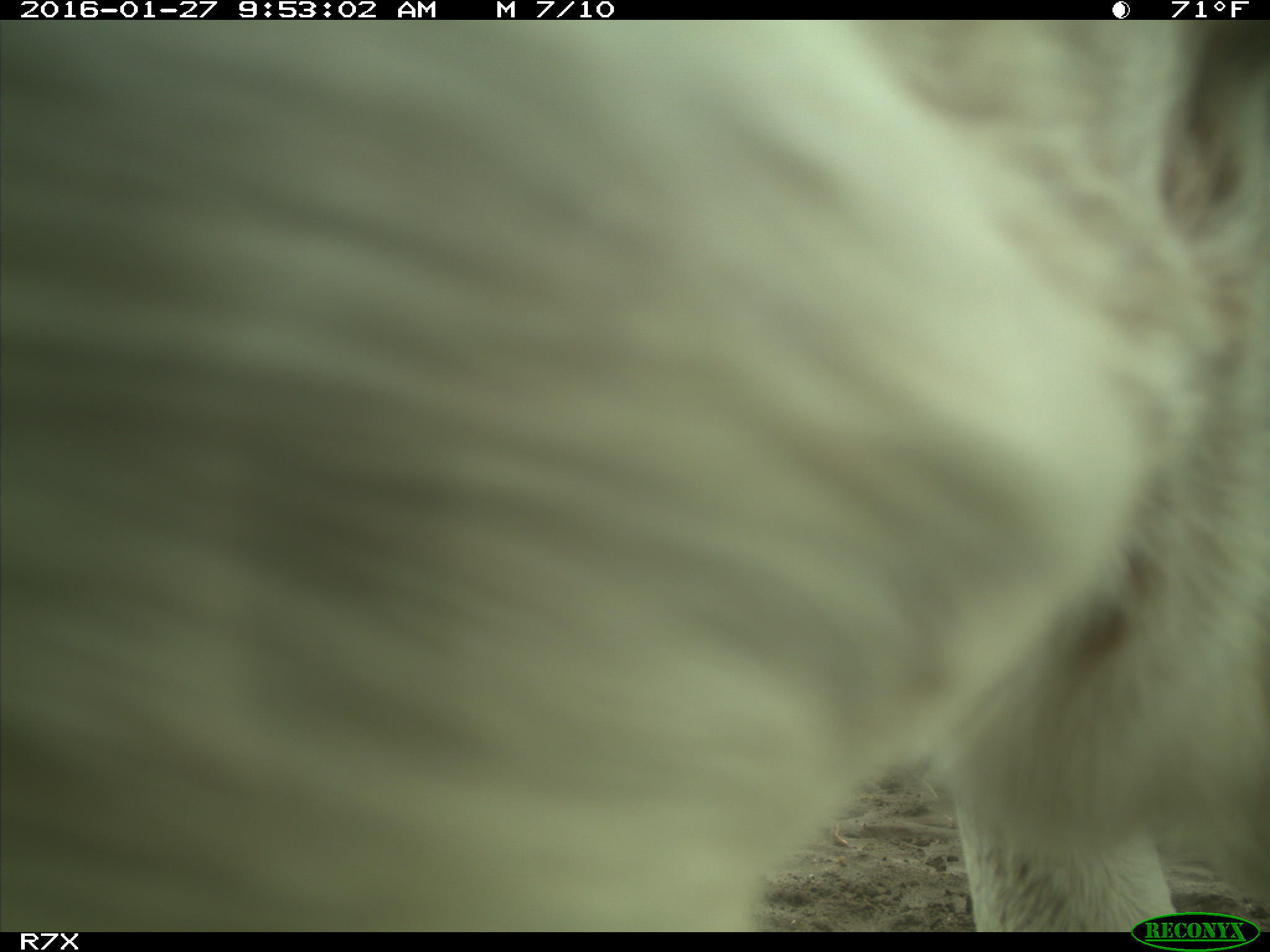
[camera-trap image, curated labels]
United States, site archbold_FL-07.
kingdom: Animalia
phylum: Chordata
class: Mammalia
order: Artiodactyla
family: Bovidae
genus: Bos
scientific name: Bos taurus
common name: domestic cow